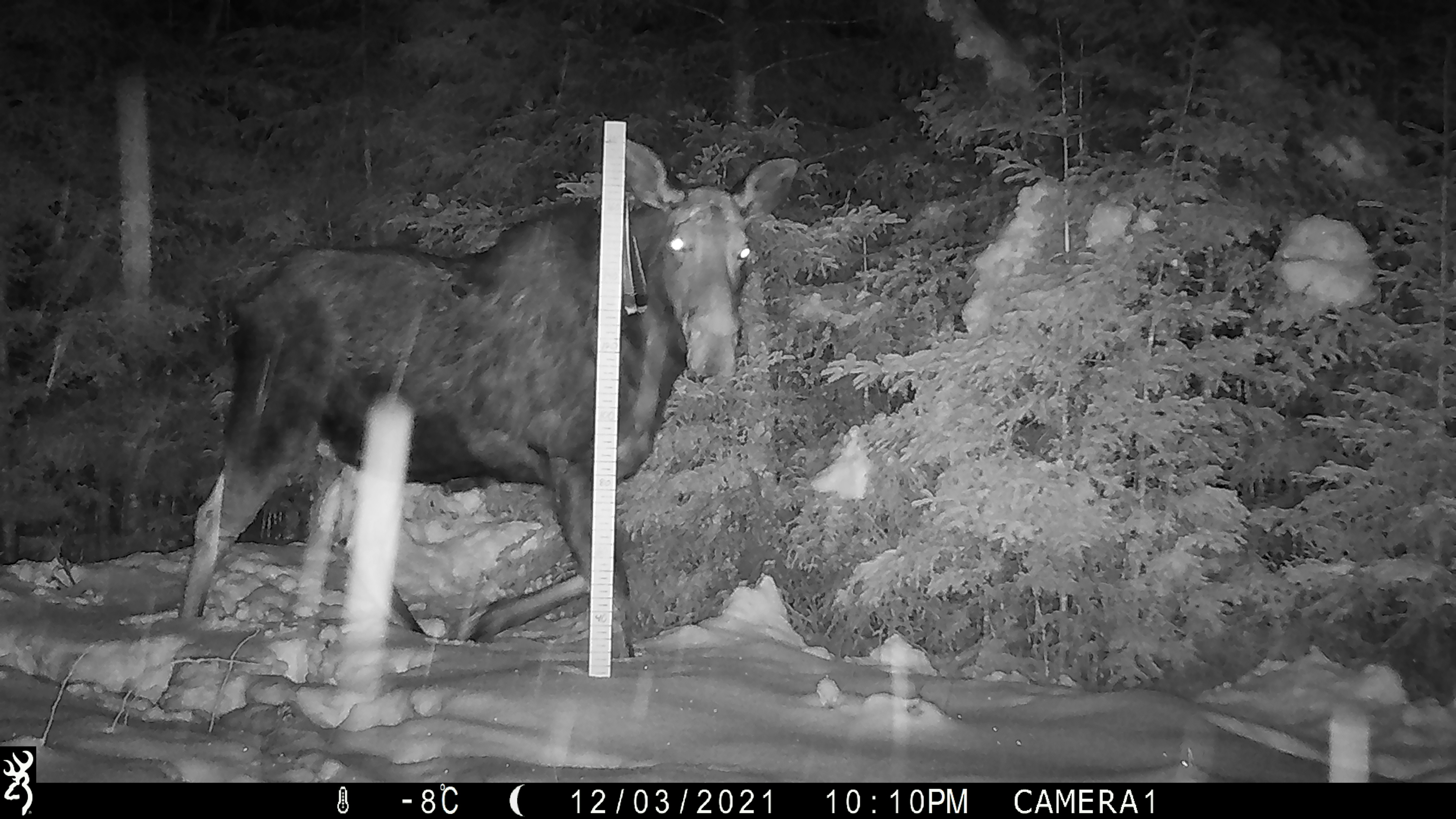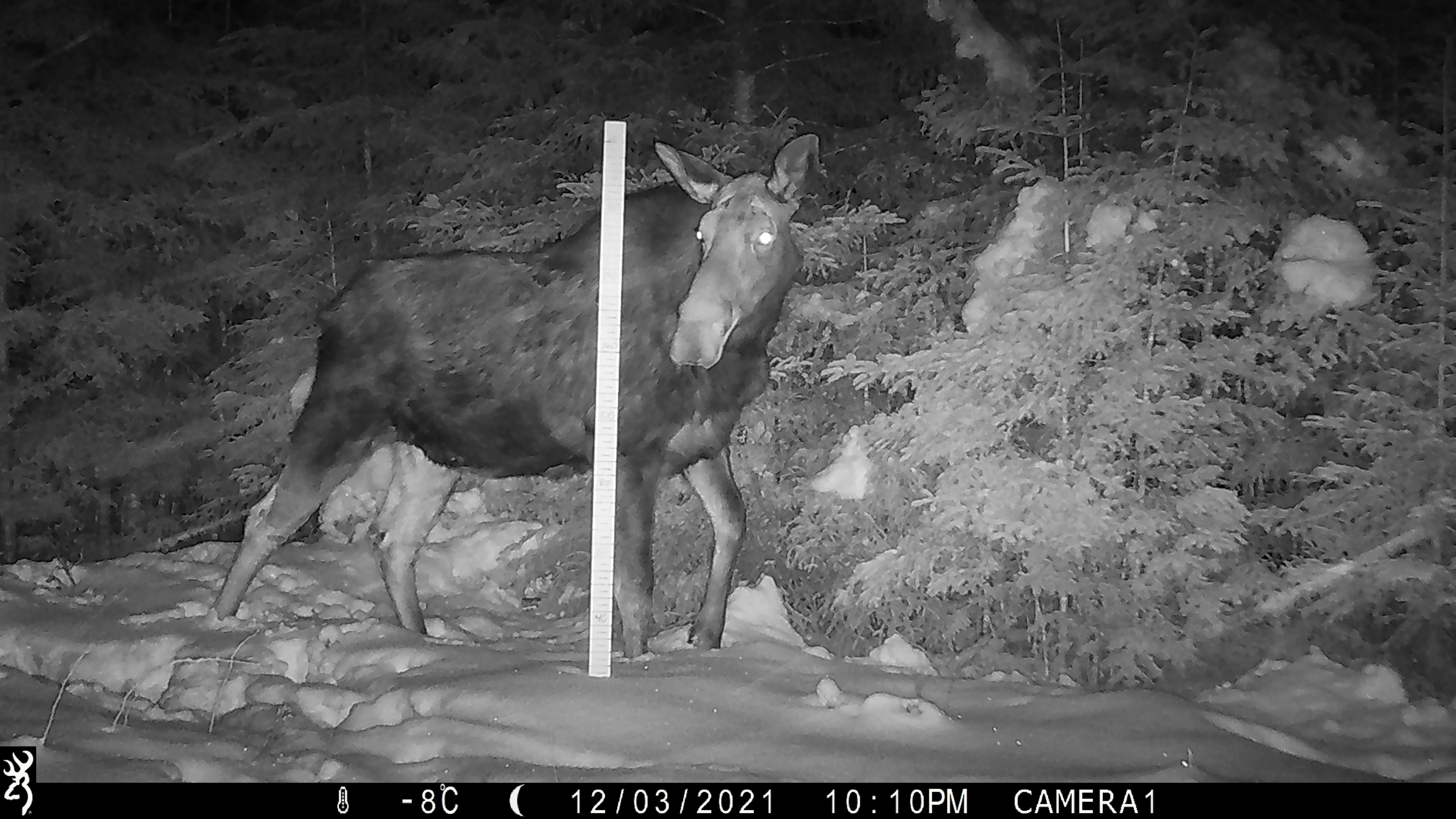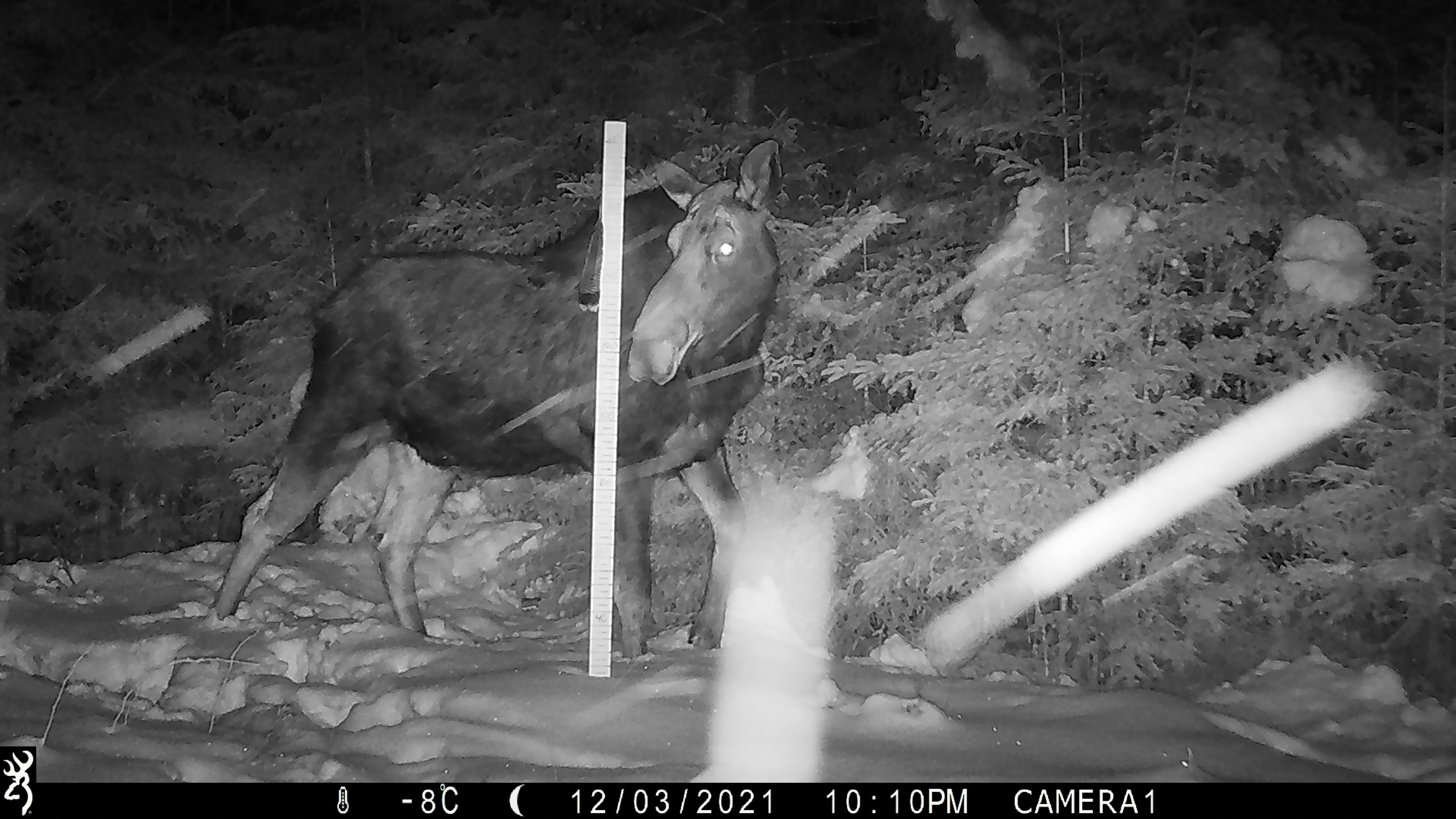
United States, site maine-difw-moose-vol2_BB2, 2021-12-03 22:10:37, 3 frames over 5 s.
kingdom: Animalia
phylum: Chordata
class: Mammalia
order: Artiodactyla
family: Cervidae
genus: Alces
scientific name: Alces alces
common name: moose